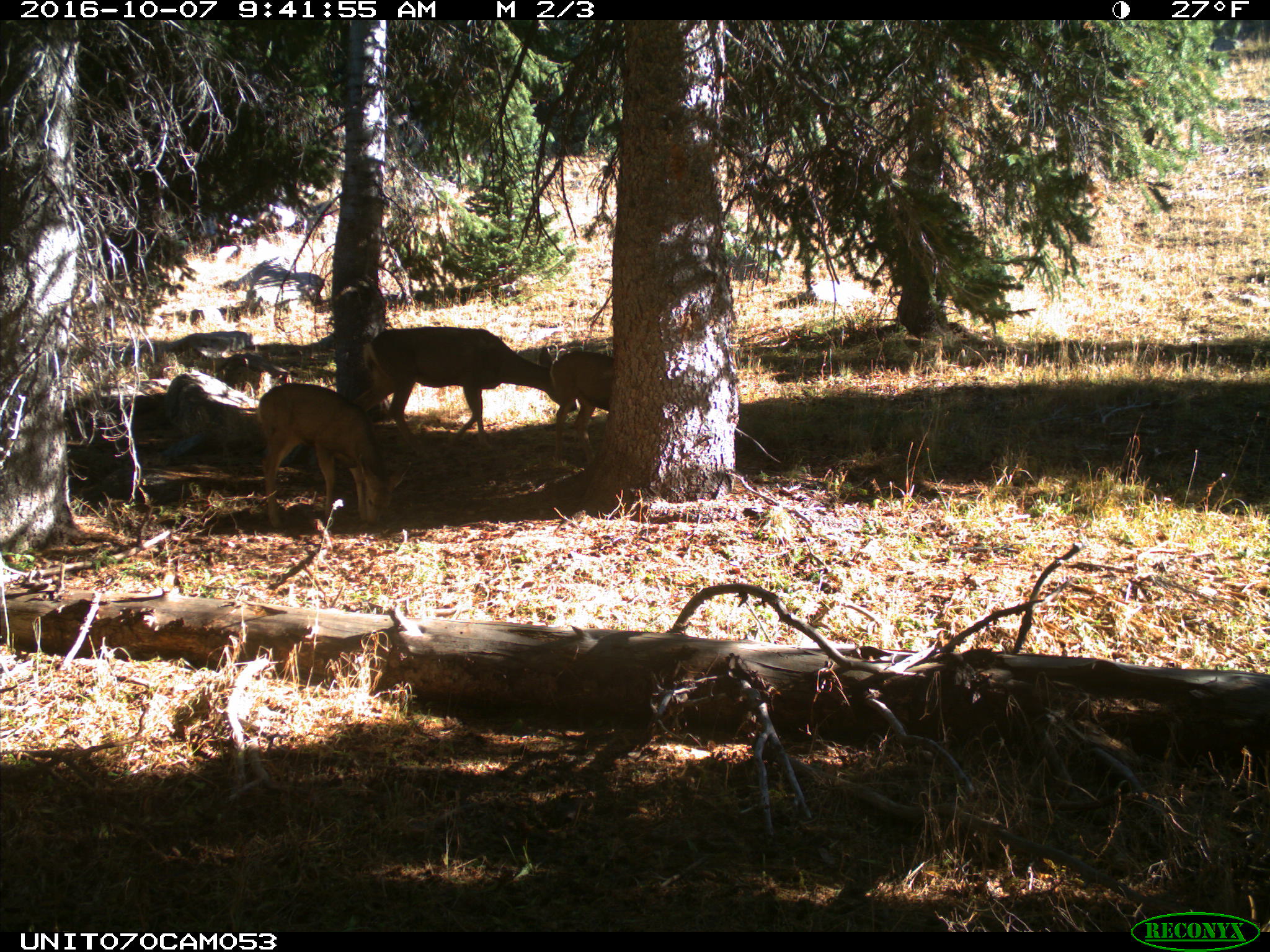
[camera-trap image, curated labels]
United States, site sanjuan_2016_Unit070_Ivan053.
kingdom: Animalia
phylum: Chordata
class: Mammalia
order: Artiodactyla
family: Cervidae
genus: Odocoileus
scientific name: Odocoileus hemionus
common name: mule deer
Odocoileus hemionus (mule deer).